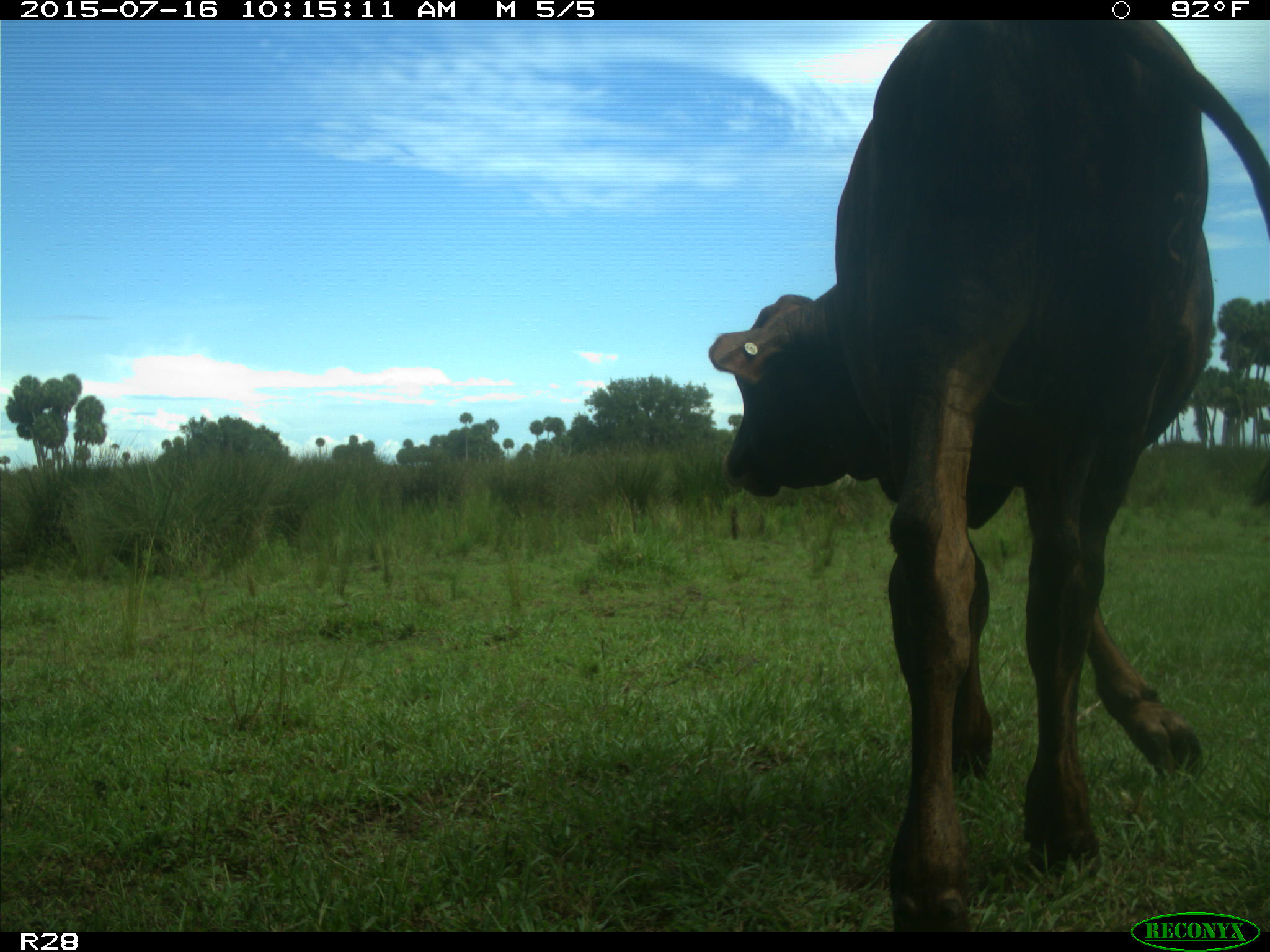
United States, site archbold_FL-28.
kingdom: Animalia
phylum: Chordata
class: Mammalia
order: Artiodactyla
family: Bovidae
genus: Bos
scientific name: Bos taurus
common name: domestic cow